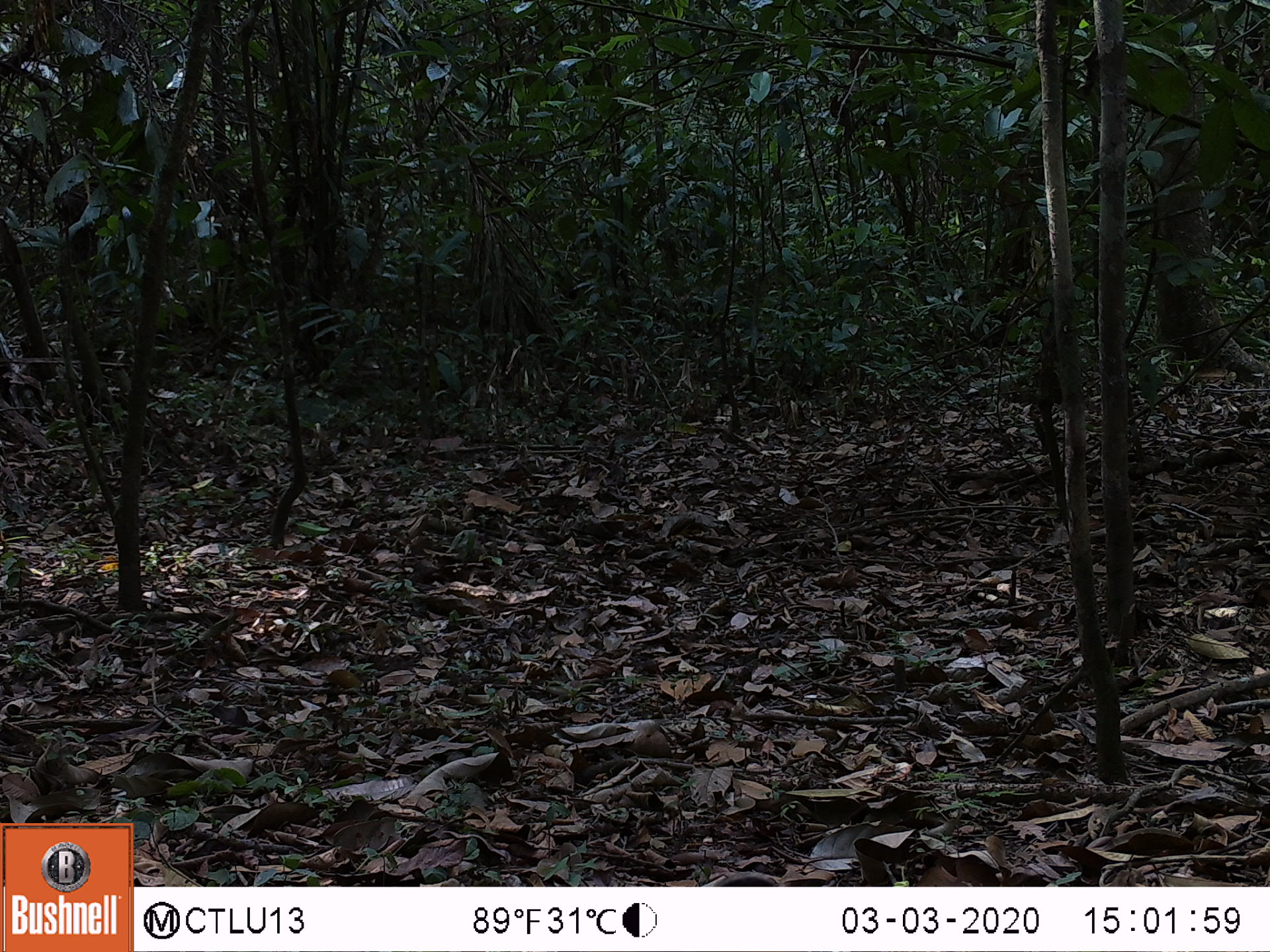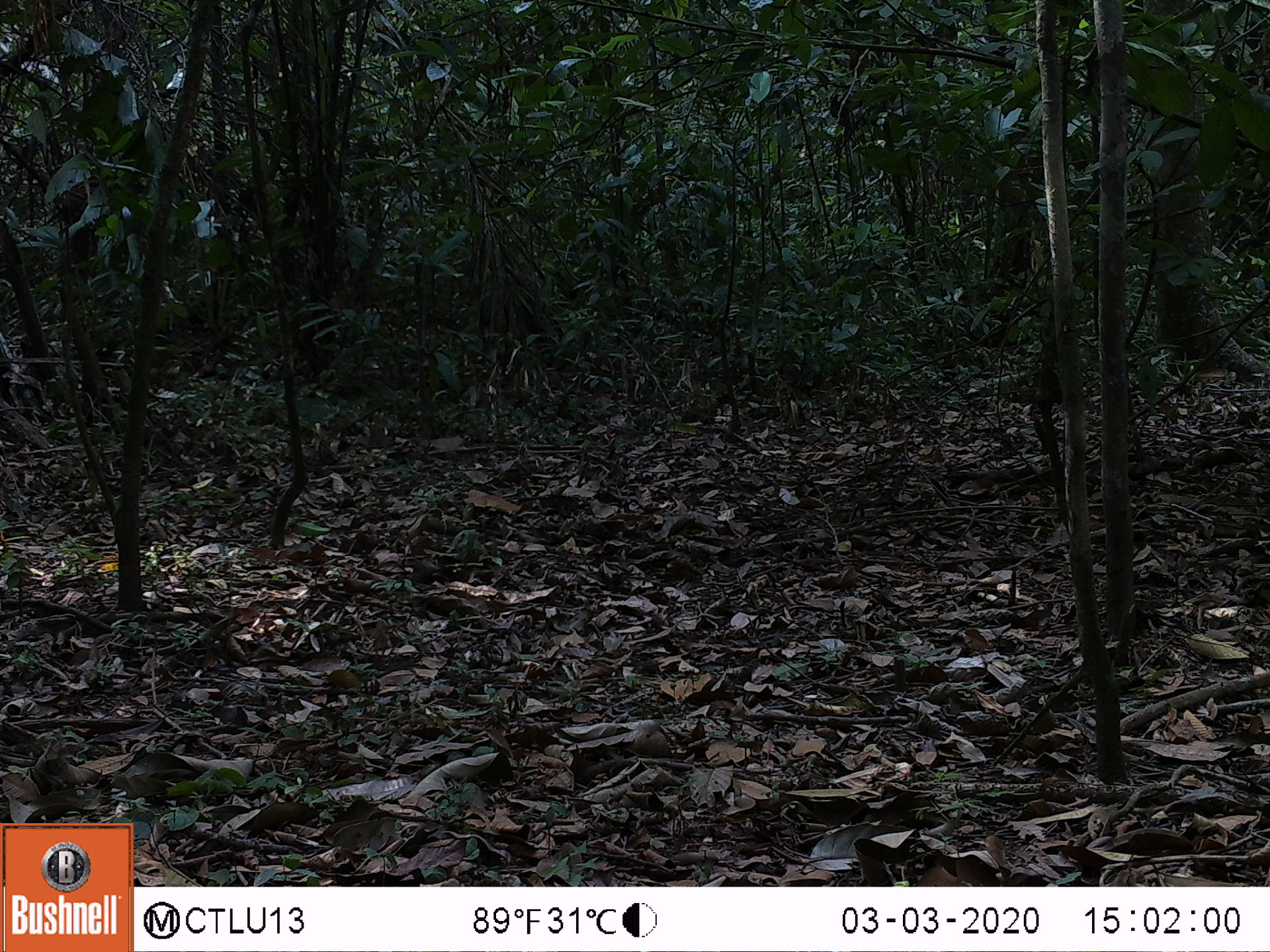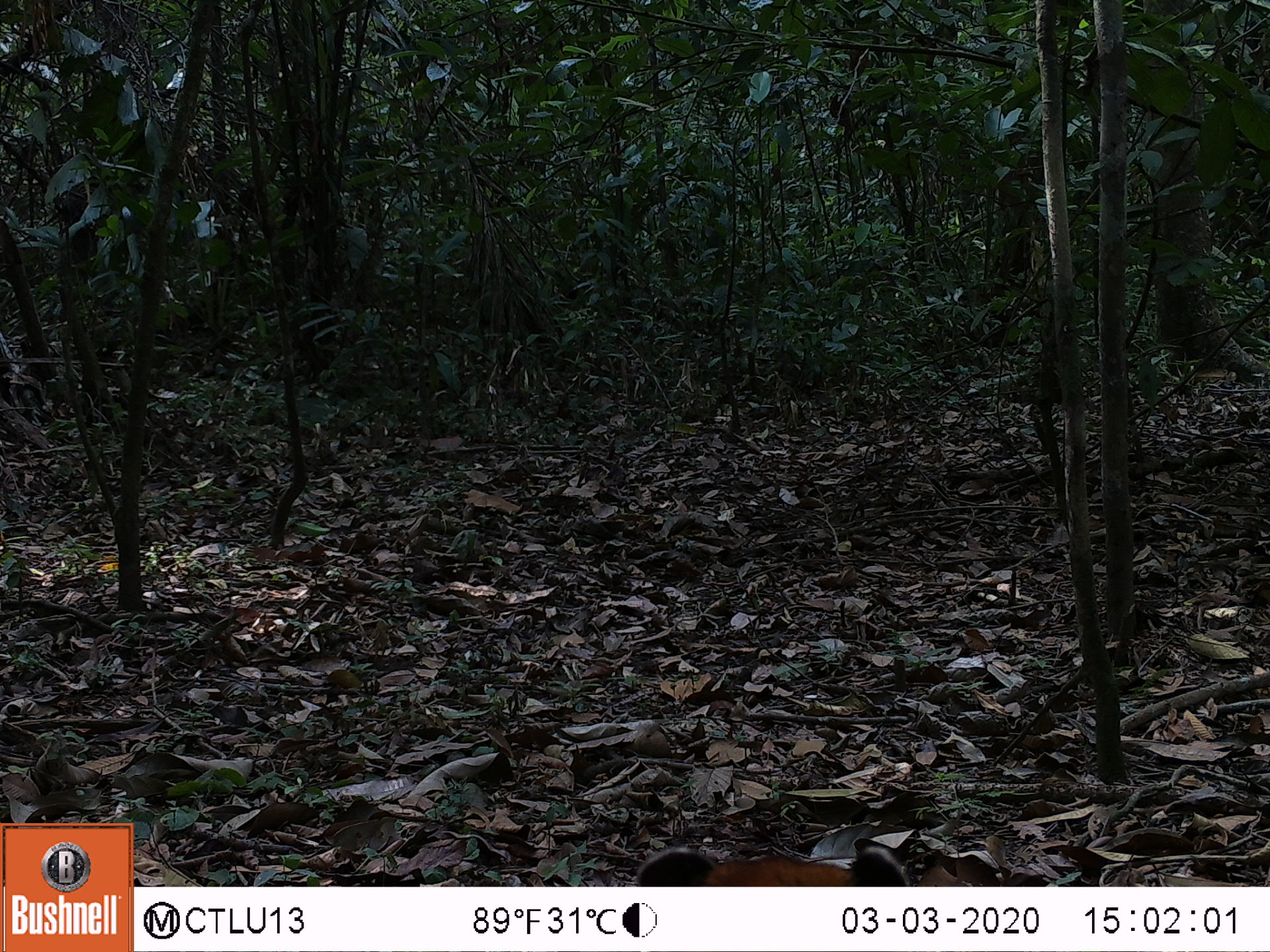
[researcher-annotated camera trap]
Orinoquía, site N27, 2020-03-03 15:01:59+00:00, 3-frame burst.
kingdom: Animalia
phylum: Chordata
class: Mammalia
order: Carnivora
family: Procyonidae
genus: Nasua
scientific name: Nasua nasua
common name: south american coati